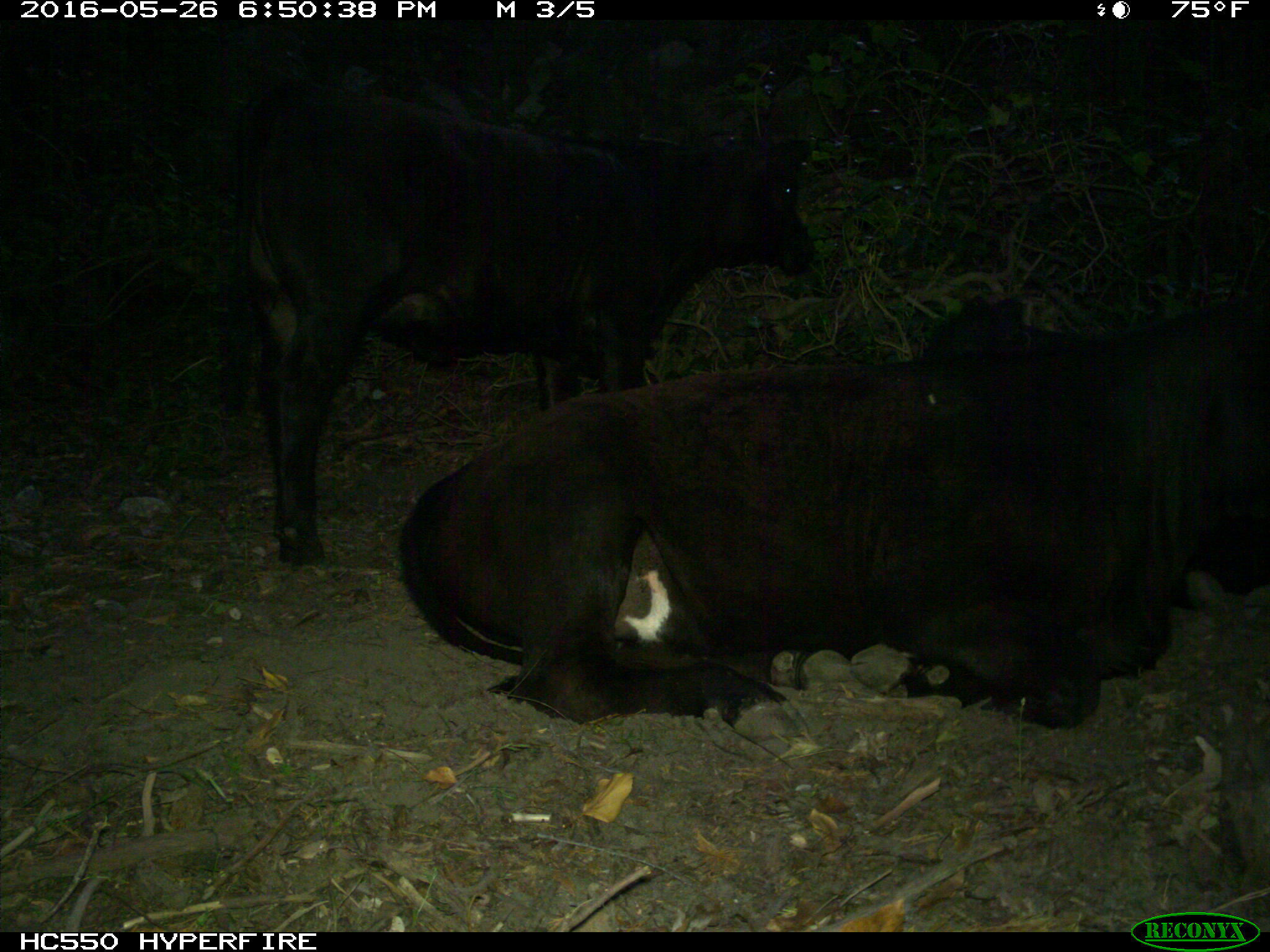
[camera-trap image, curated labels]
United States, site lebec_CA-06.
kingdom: Animalia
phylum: Chordata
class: Mammalia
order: Artiodactyla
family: Bovidae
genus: Bos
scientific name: Bos taurus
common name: domestic cow